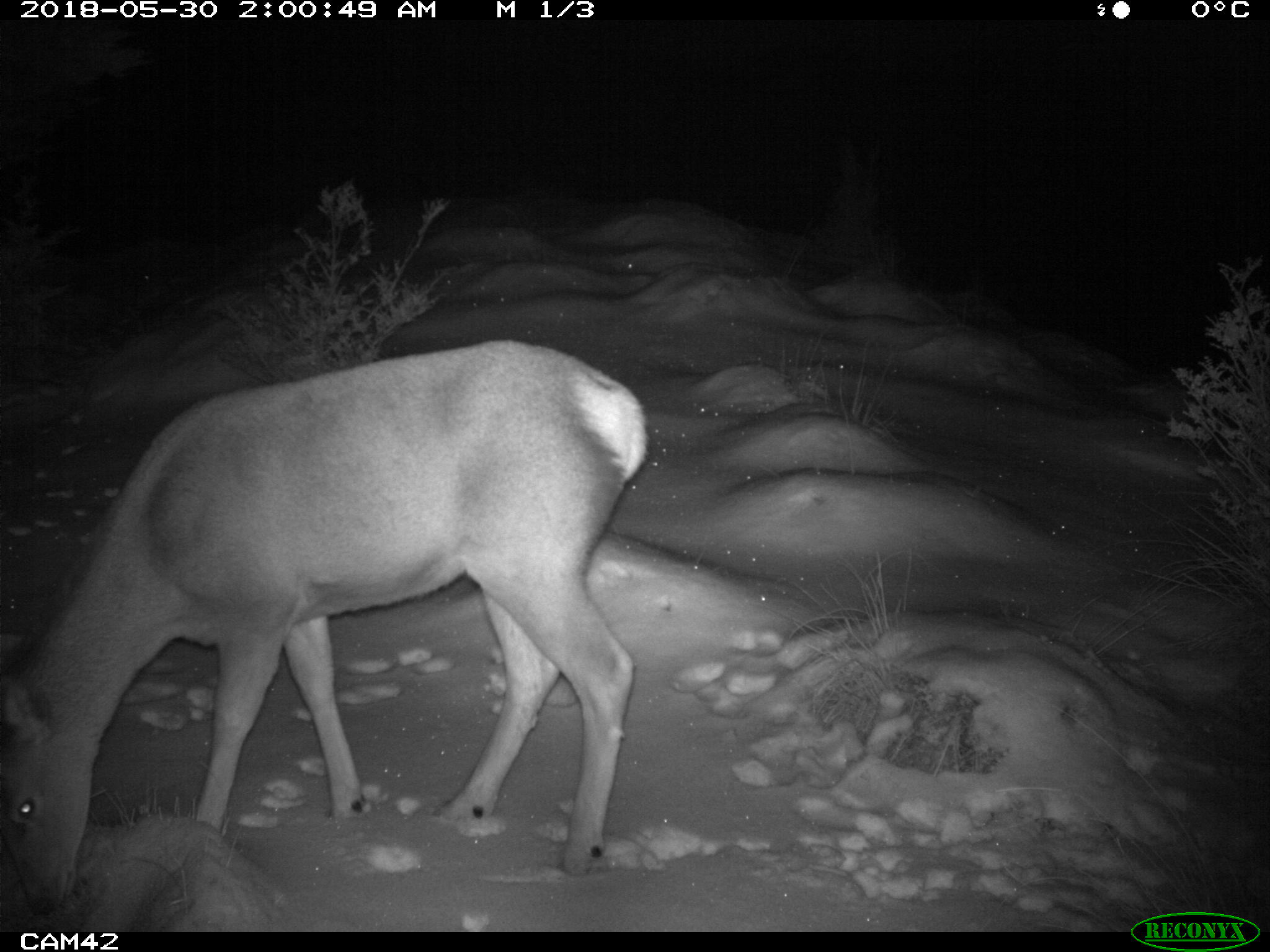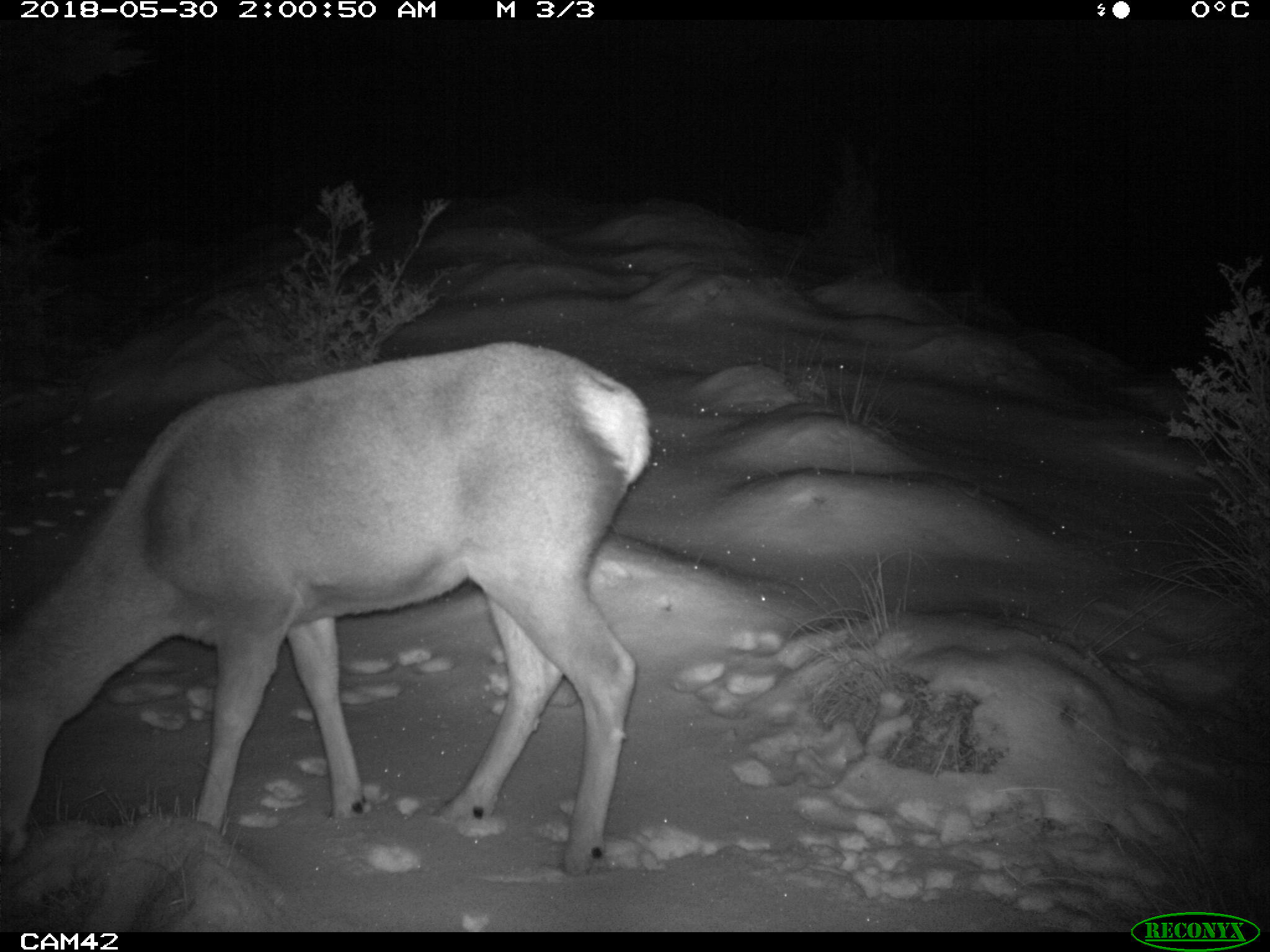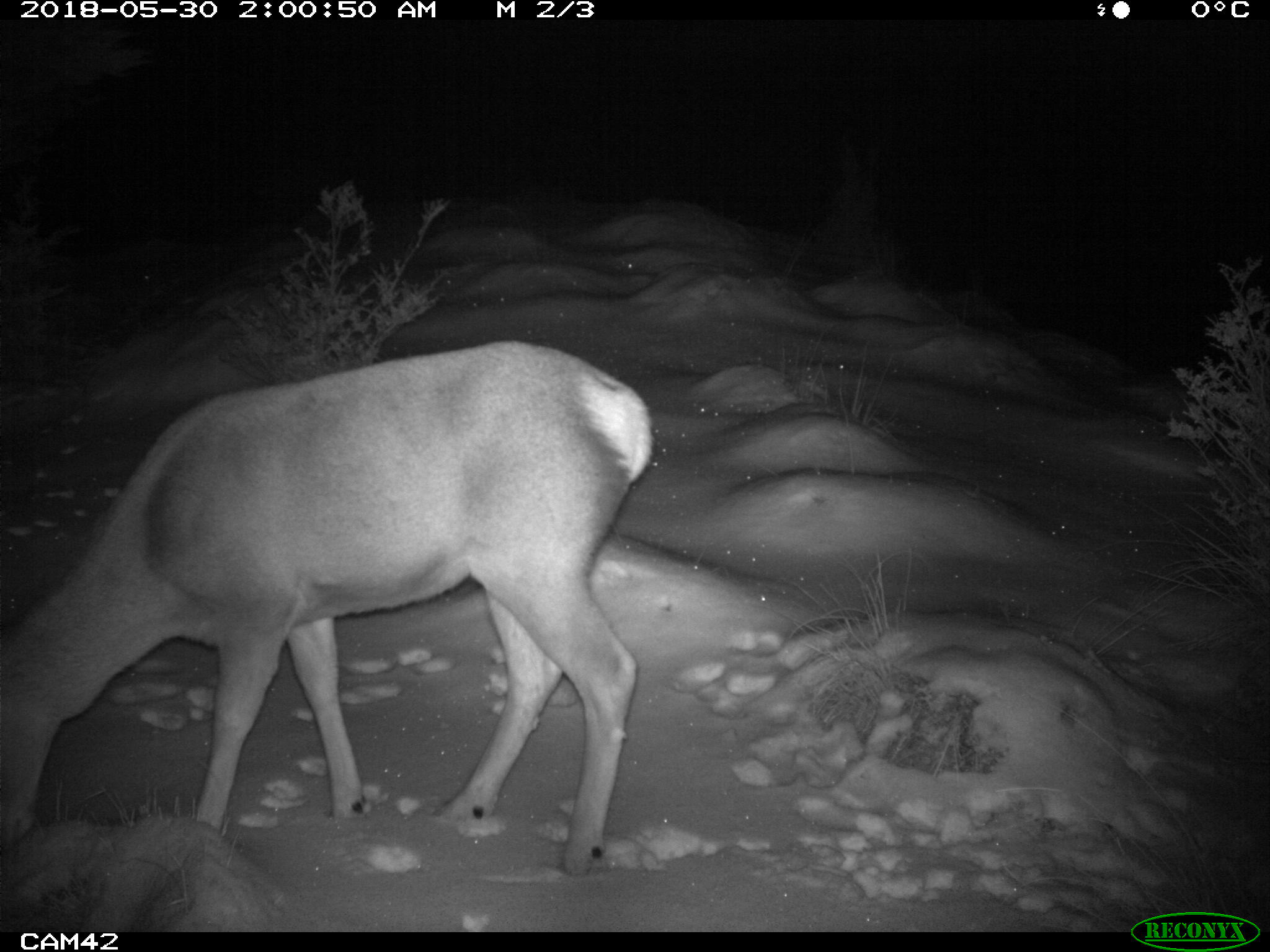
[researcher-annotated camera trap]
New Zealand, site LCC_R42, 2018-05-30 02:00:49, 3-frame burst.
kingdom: Animalia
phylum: Chordata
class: Mammalia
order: Artiodactyla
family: Cervidae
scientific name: Cervidae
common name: deer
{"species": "deer (Cervidae)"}